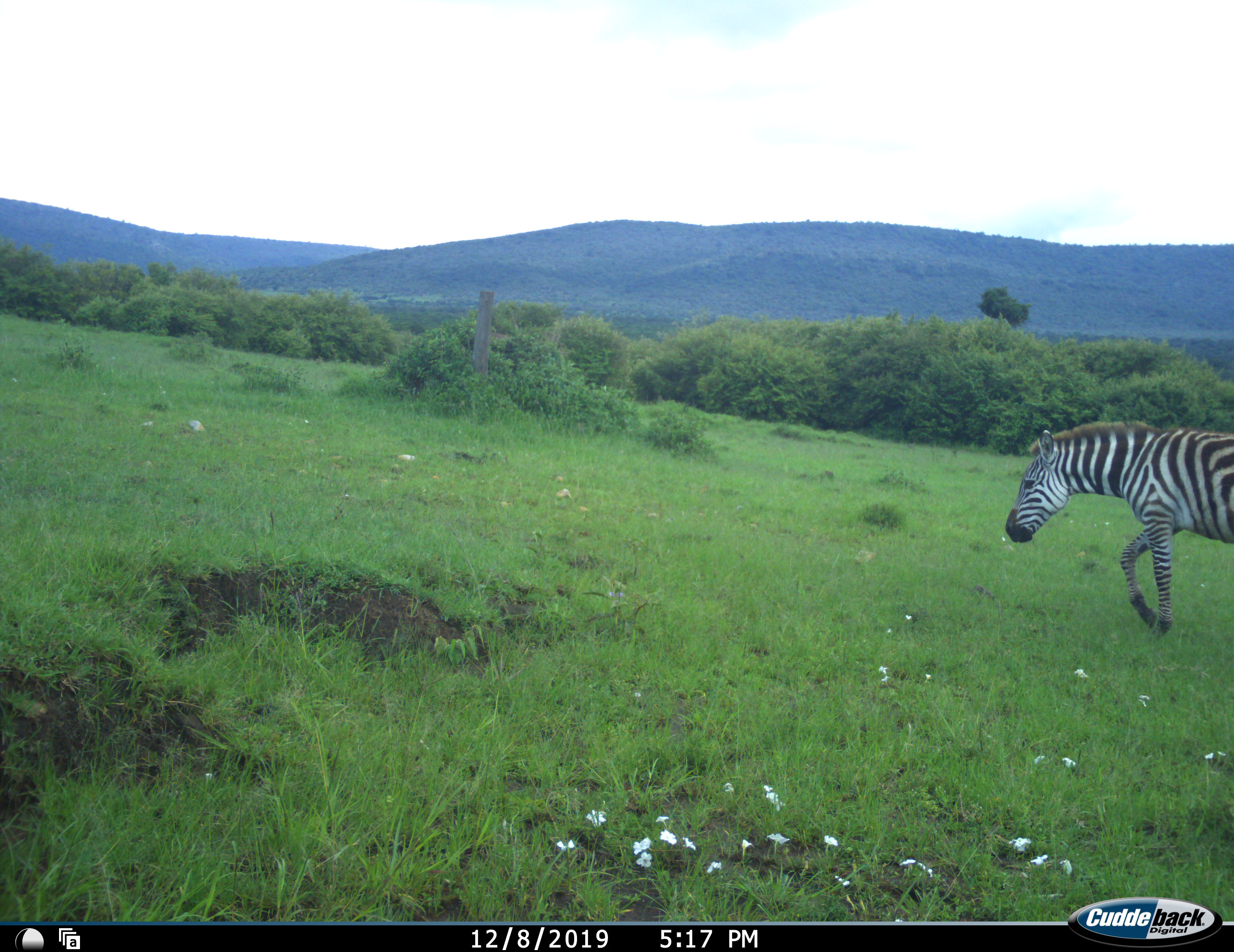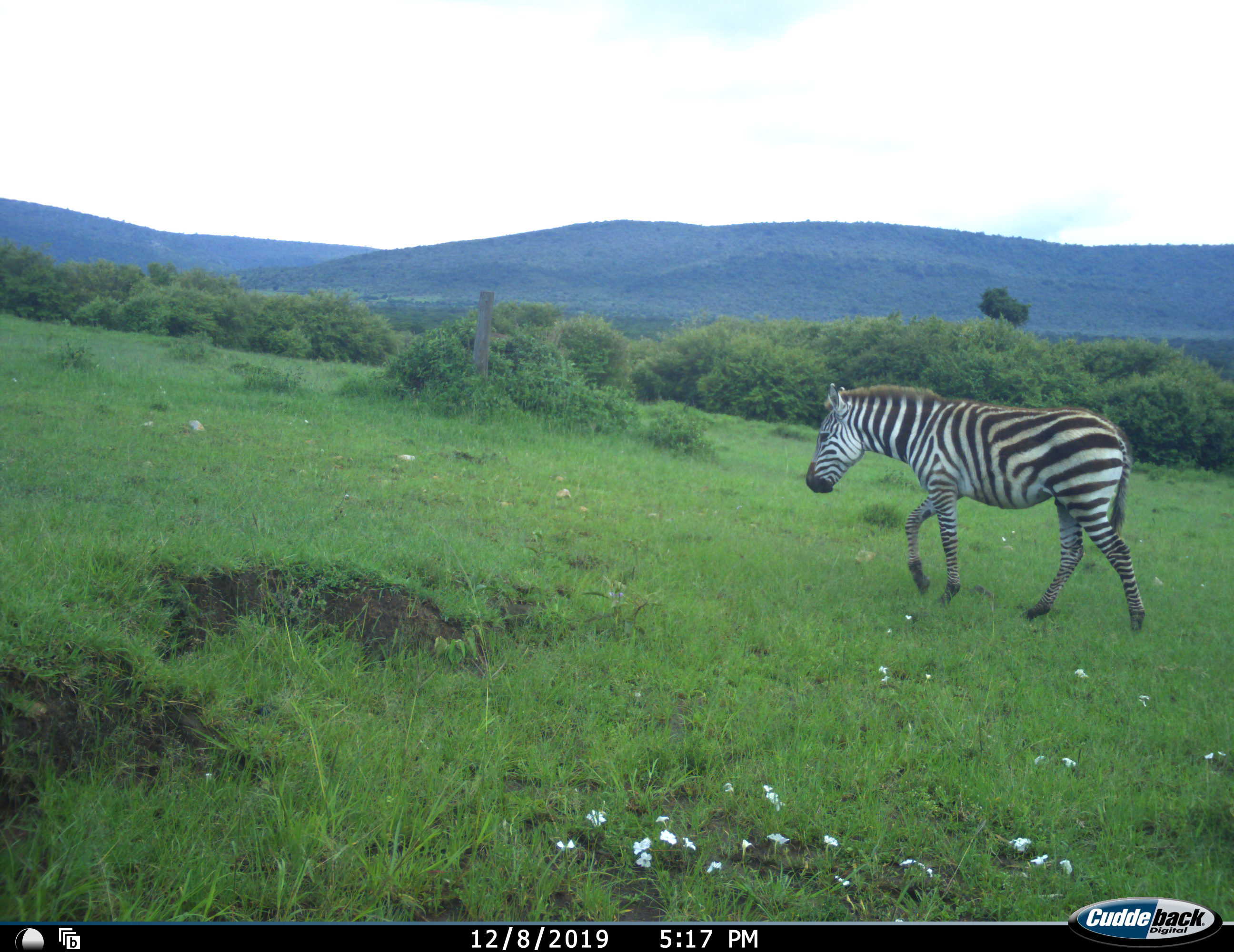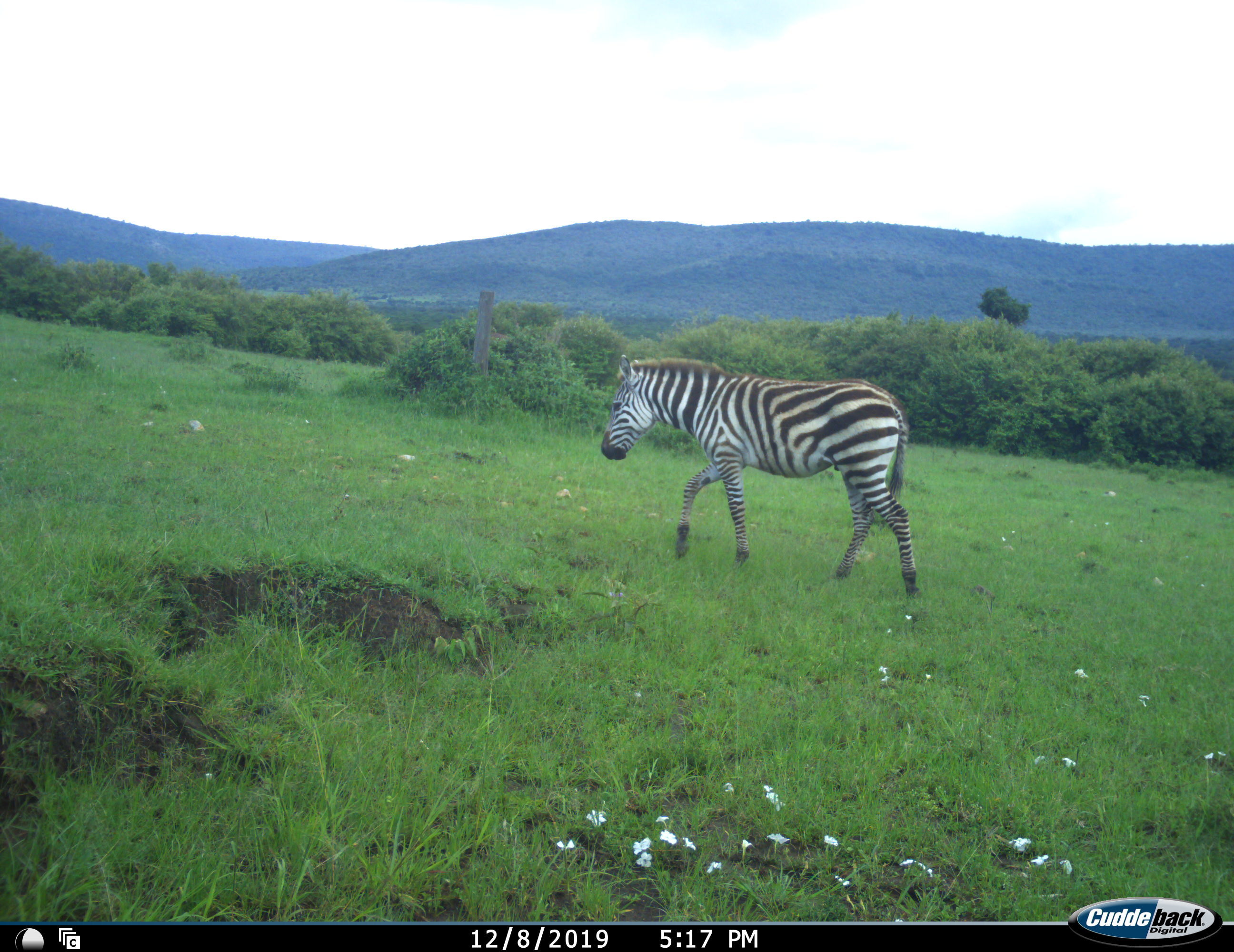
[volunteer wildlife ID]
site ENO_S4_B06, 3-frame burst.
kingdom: Animalia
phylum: Chordata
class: Mammalia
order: Perissodactyla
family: Equidae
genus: Equus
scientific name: Equus quagga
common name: plains zebra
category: zebraplains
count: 1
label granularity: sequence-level